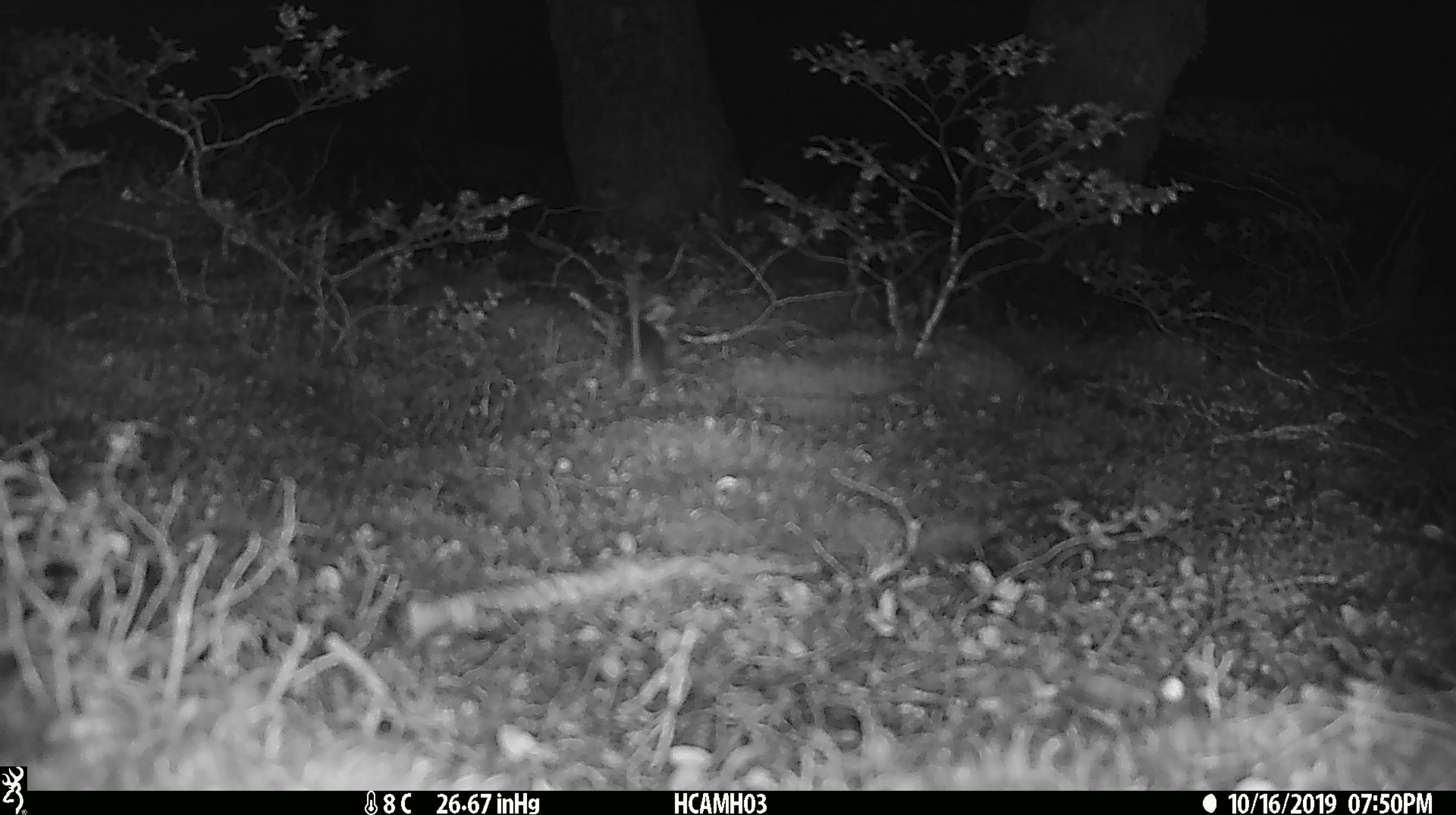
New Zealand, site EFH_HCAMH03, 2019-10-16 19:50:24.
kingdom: Animalia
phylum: Chordata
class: Mammalia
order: Rodentia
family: Muridae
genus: Mus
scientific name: Mus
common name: mouse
Mouse (Mus).